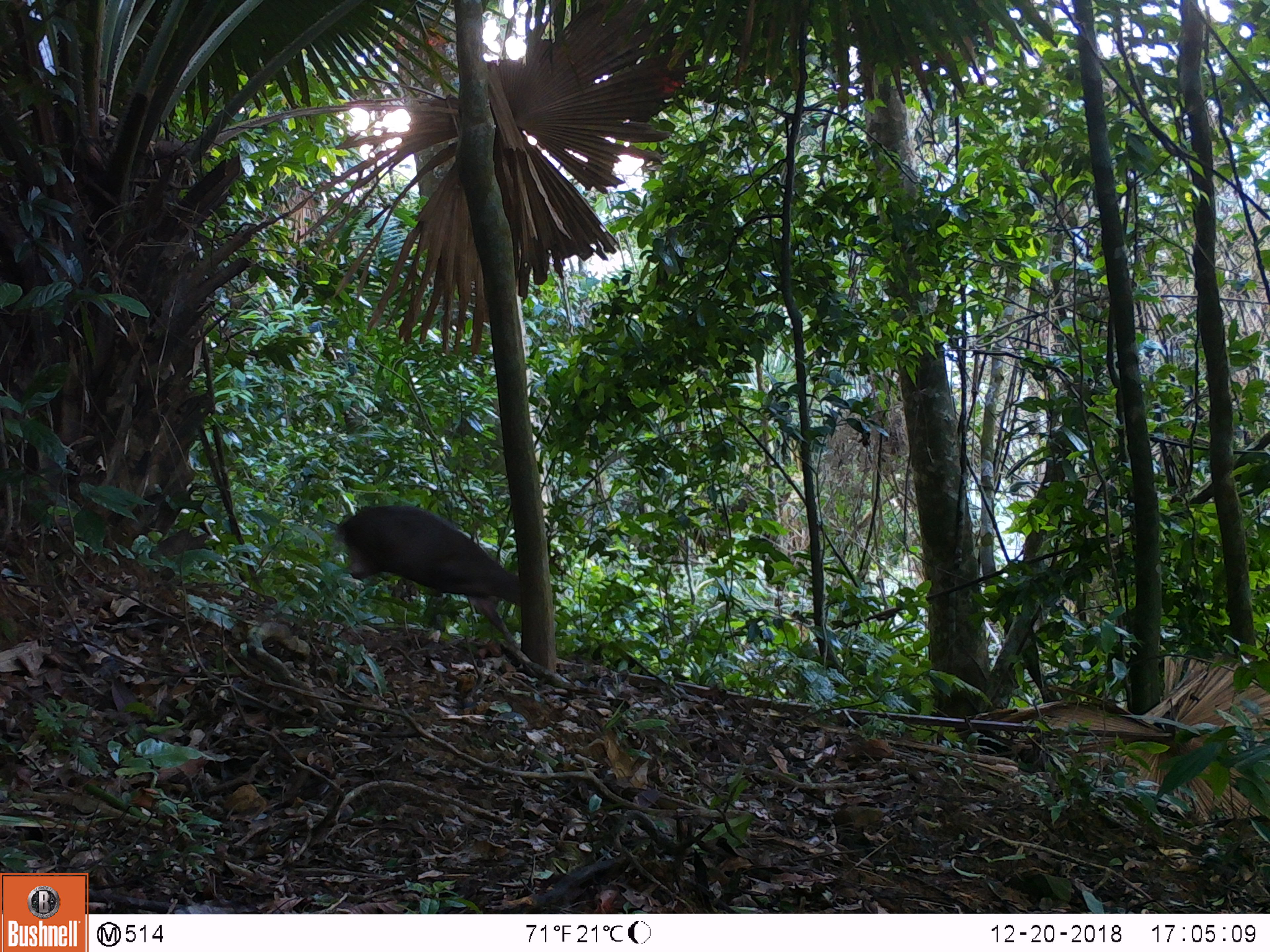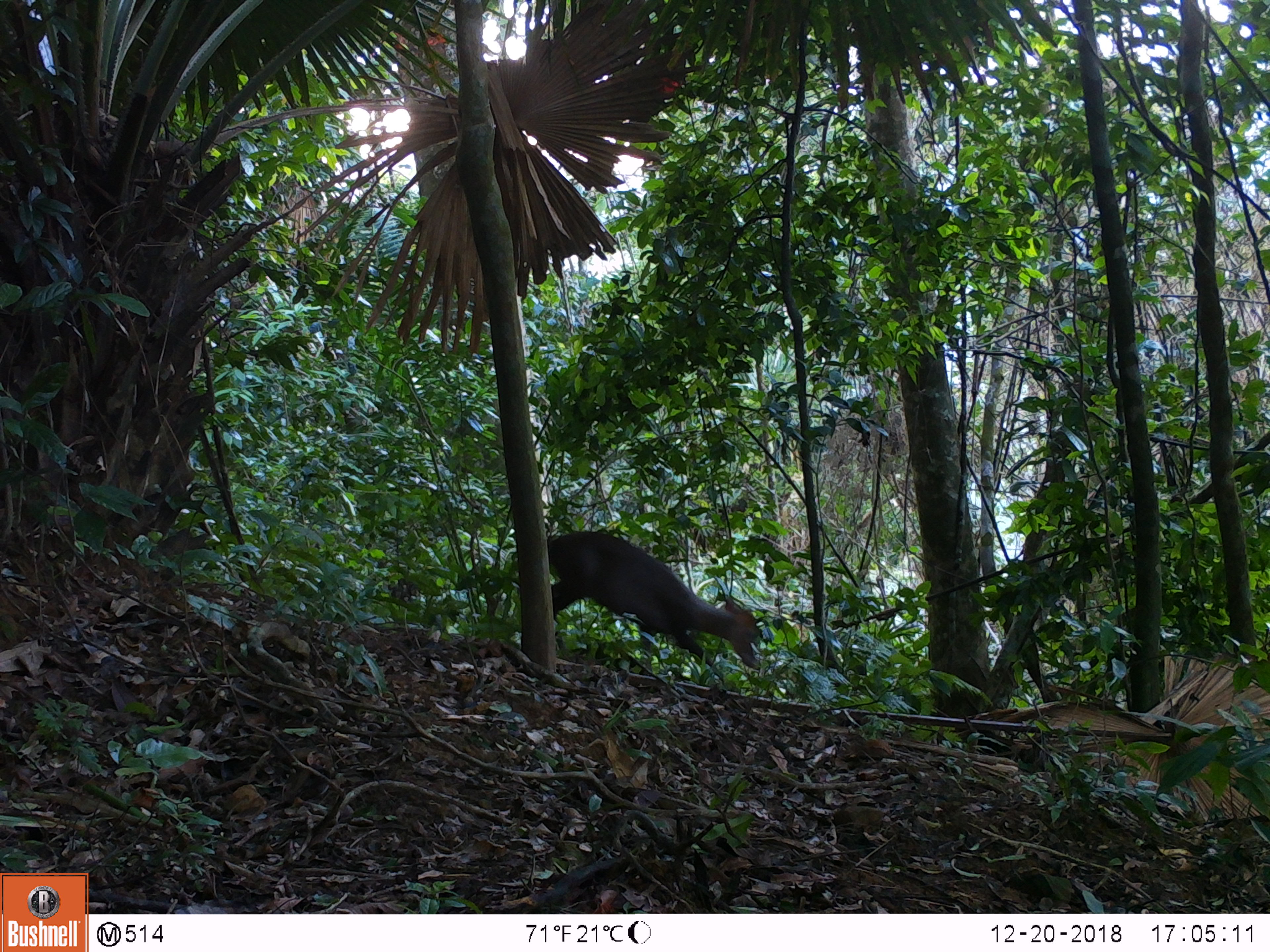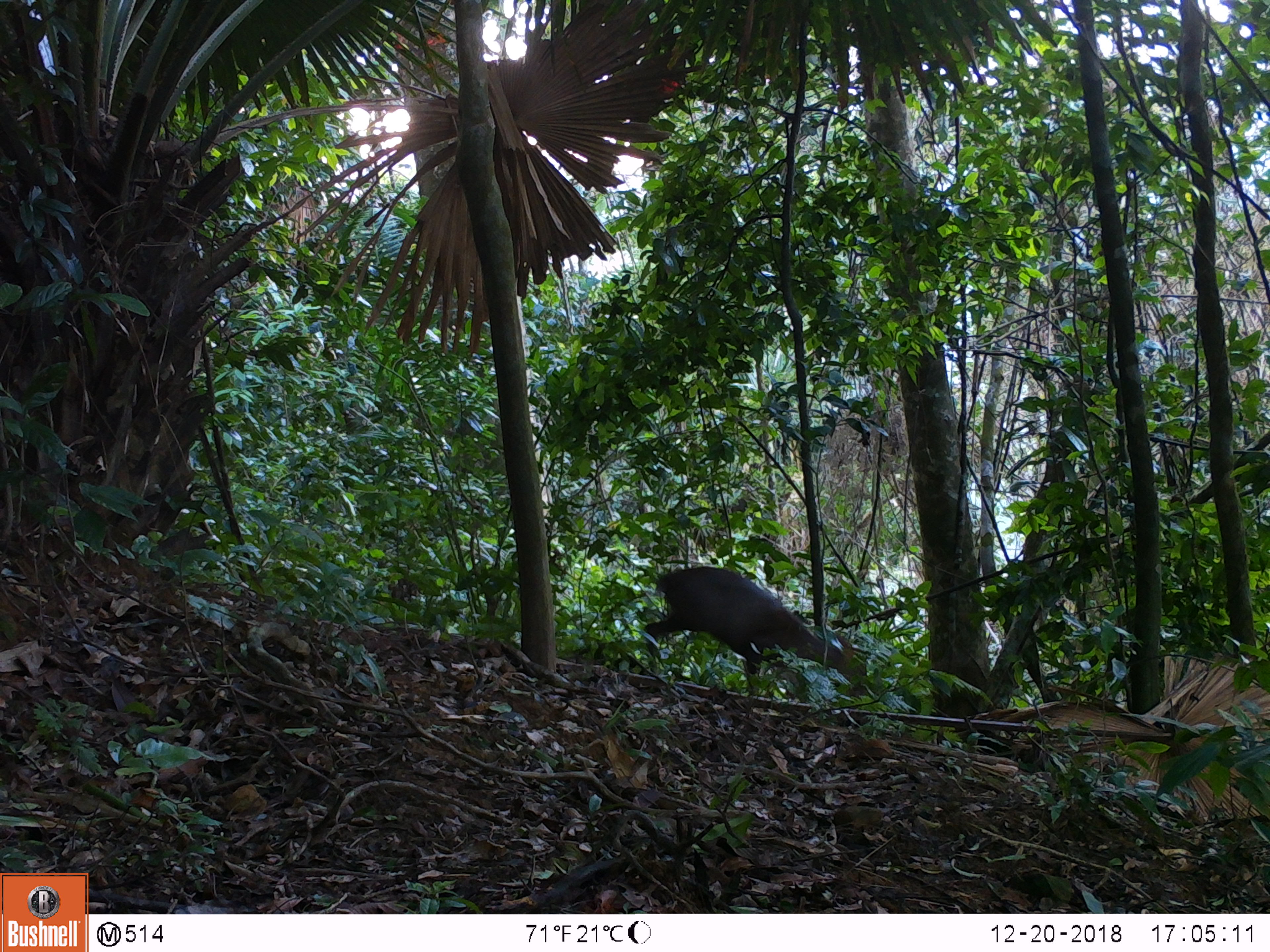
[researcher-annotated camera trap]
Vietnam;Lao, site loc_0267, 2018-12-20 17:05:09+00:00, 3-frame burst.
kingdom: Animalia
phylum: Chordata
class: Mammalia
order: Artiodactyla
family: Cervidae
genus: Muntiacus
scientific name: Muntiacus rooseveltorum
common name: roosevelt's muntjac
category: roosevelts muntjac group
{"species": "roosevelts muntjac group (roosevelt's muntjac) (Muntiacus rooseveltorum)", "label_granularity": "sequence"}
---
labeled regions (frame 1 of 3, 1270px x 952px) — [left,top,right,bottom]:
roosevelts muntjac group: [333,503,522,643]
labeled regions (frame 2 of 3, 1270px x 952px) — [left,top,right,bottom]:
roosevelts muntjac group: [545,530,763,685]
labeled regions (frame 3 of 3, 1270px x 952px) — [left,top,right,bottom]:
roosevelts muntjac group: [642,565,866,703]